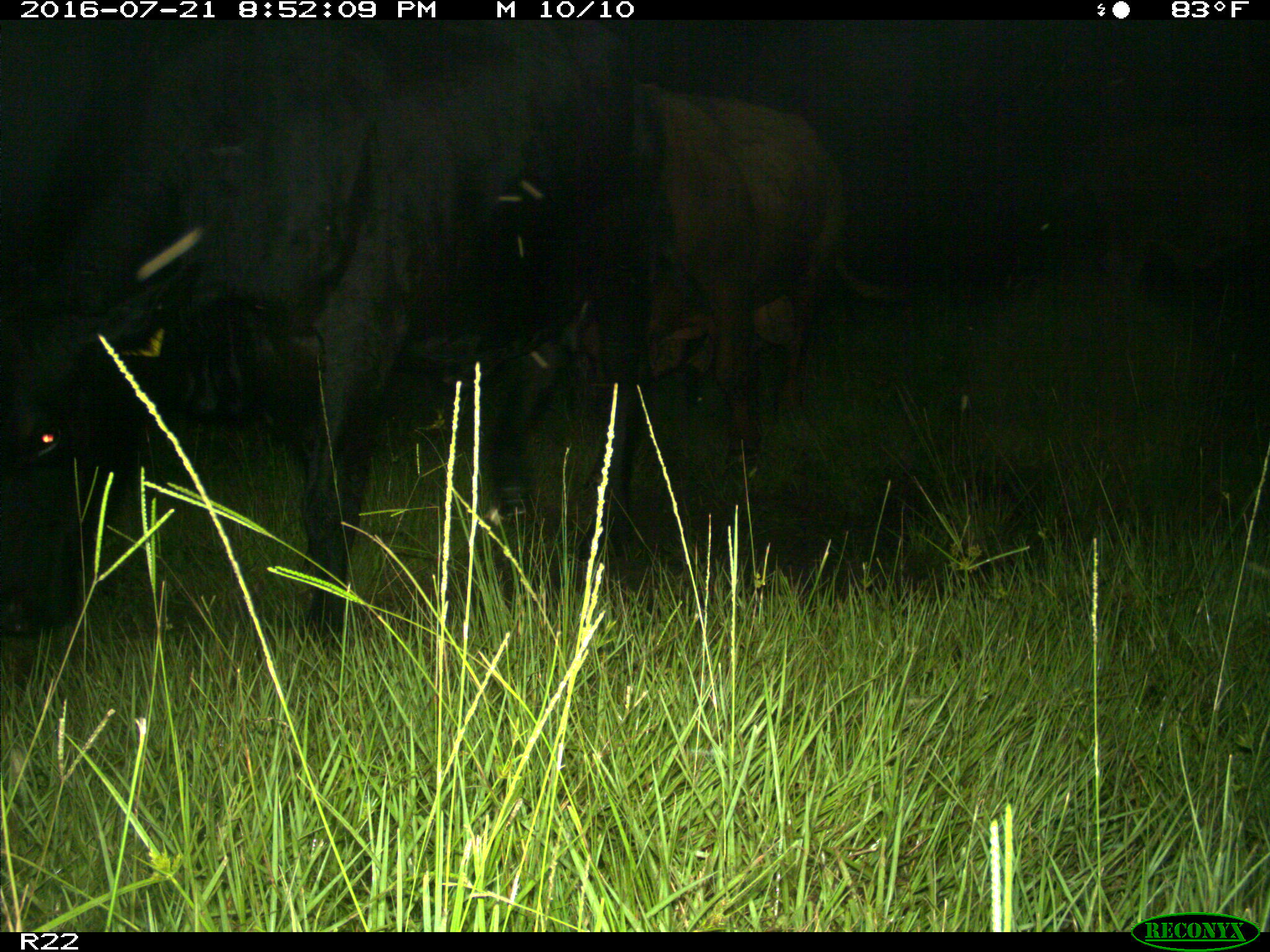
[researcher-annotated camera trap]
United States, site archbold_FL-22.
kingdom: Animalia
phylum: Chordata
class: Mammalia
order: Artiodactyla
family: Bovidae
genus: Bos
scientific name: Bos taurus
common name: domestic cow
Bos taurus (domestic cow).